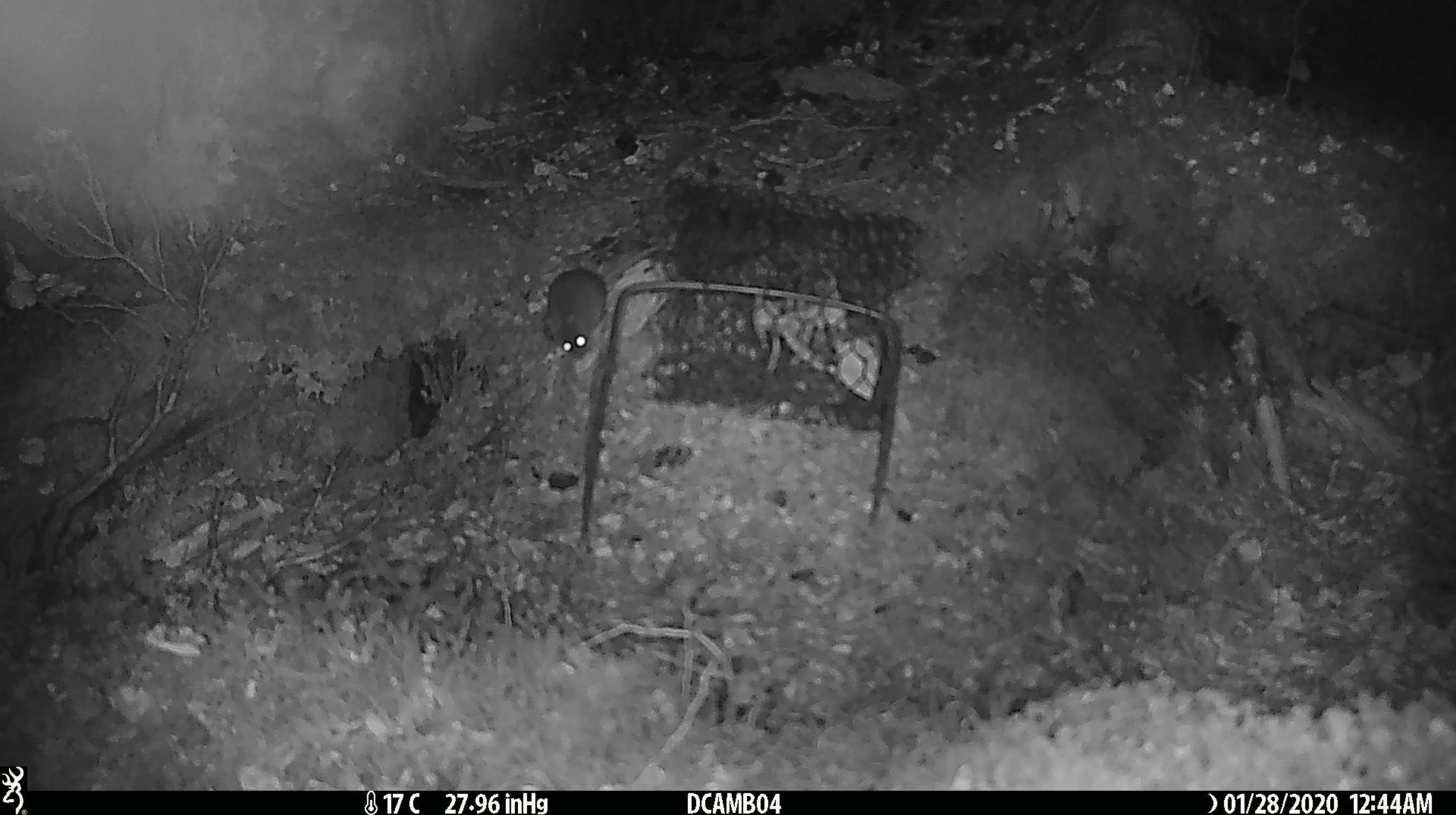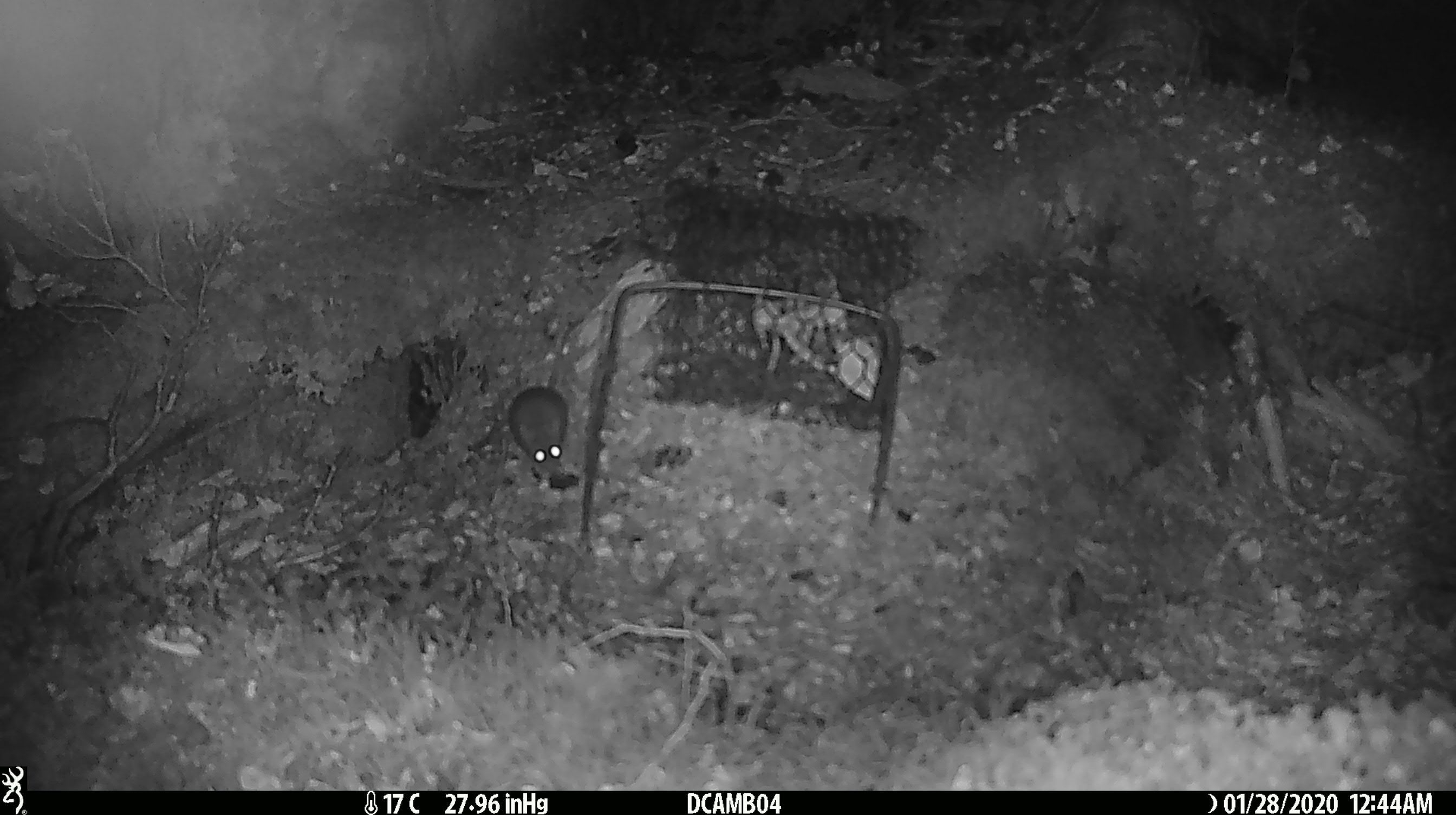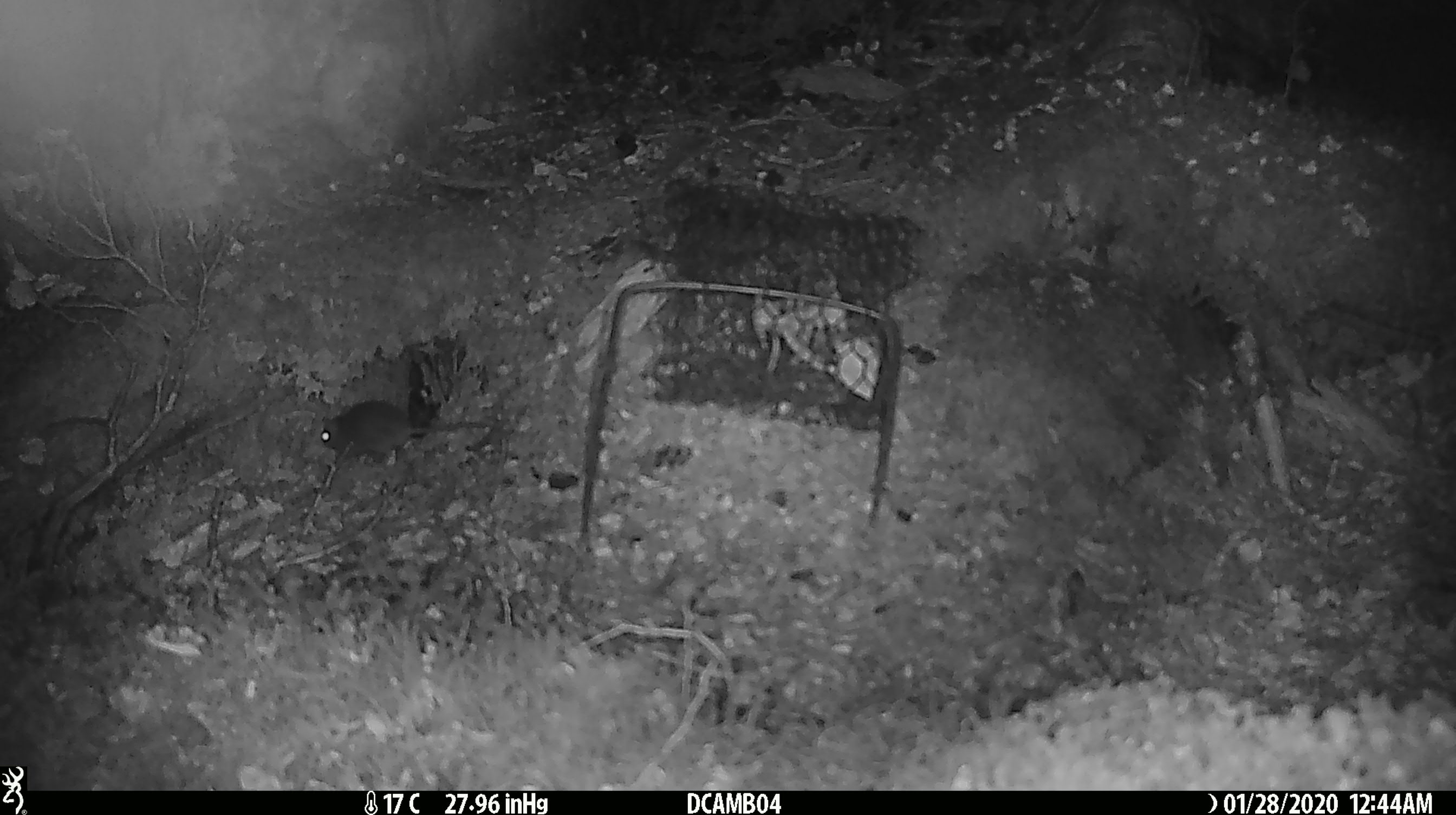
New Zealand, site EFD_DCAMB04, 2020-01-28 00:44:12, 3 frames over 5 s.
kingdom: Animalia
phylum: Chordata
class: Mammalia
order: Rodentia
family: Muridae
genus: Mus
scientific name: Mus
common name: mouse